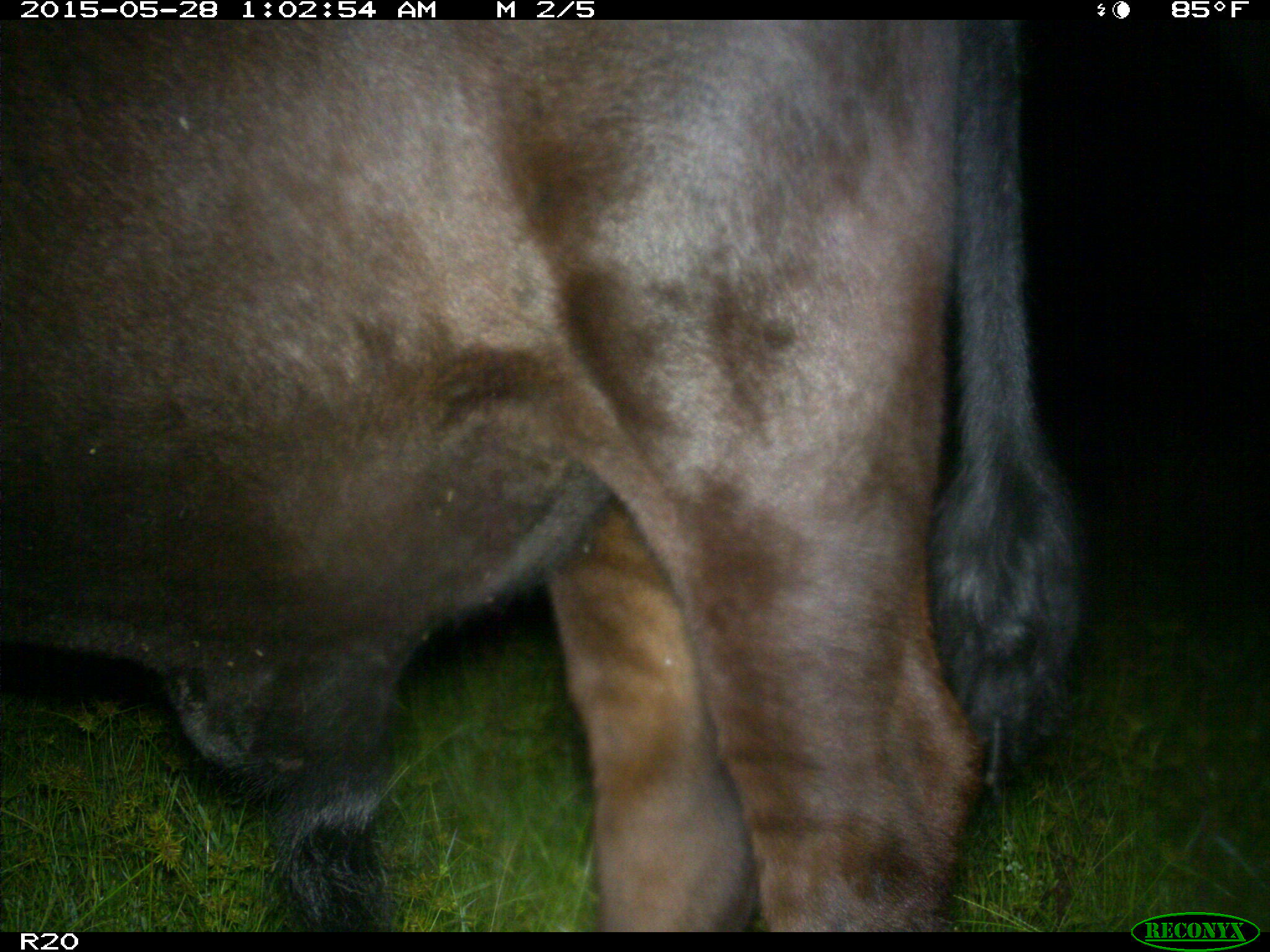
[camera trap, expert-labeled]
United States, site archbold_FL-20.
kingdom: Animalia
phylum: Chordata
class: Mammalia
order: Artiodactyla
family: Bovidae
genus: Bos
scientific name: Bos taurus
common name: domestic cow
Bos taurus (domestic cow).